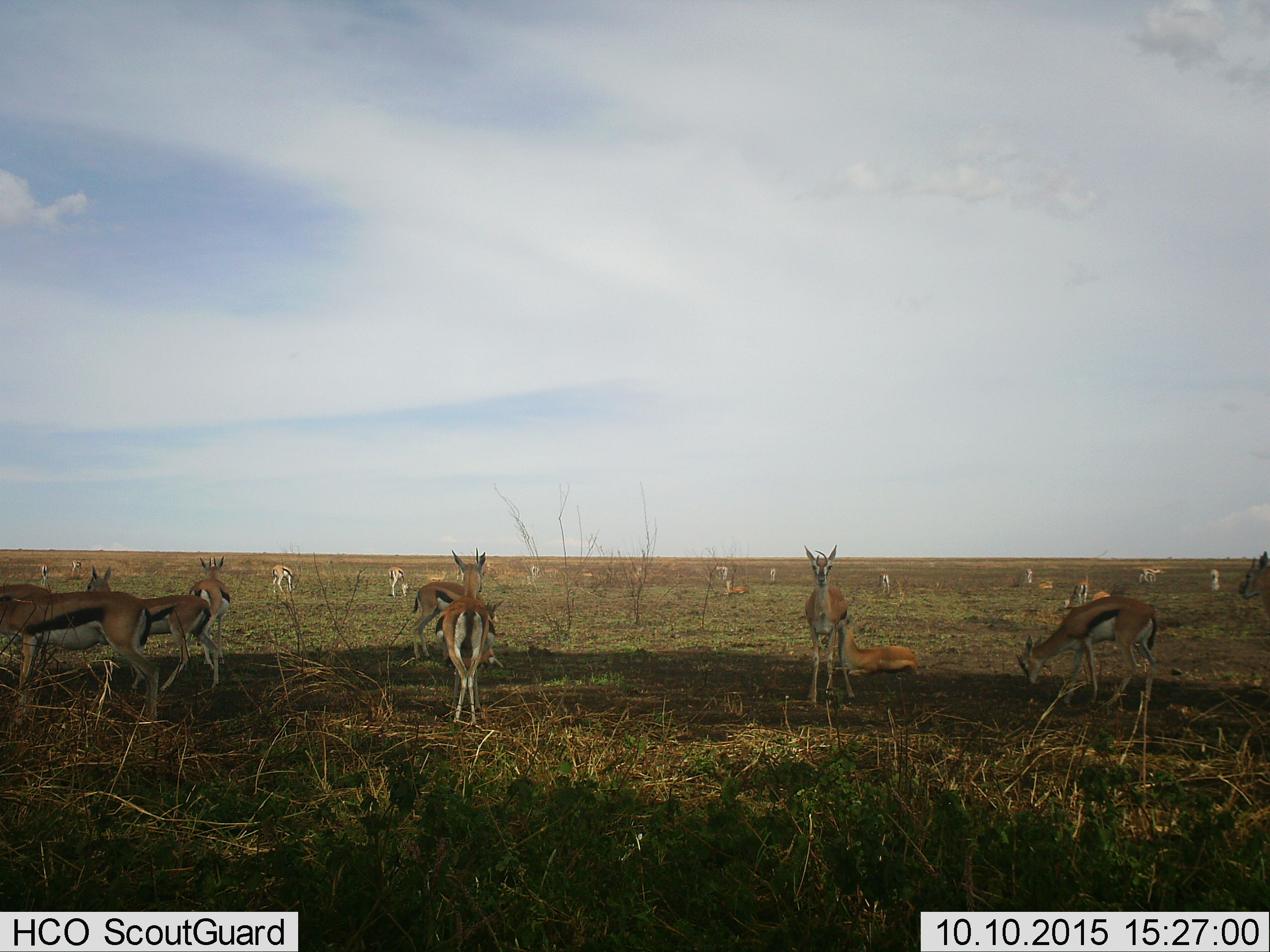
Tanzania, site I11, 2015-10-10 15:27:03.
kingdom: Animalia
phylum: Chordata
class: Mammalia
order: Artiodactyla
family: Bovidae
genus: Eudorcas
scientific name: Eudorcas thomsonii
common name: thomson's gazelle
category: gazellethomsons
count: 11-50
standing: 89%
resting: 56%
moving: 44%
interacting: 11%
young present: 11%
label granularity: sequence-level